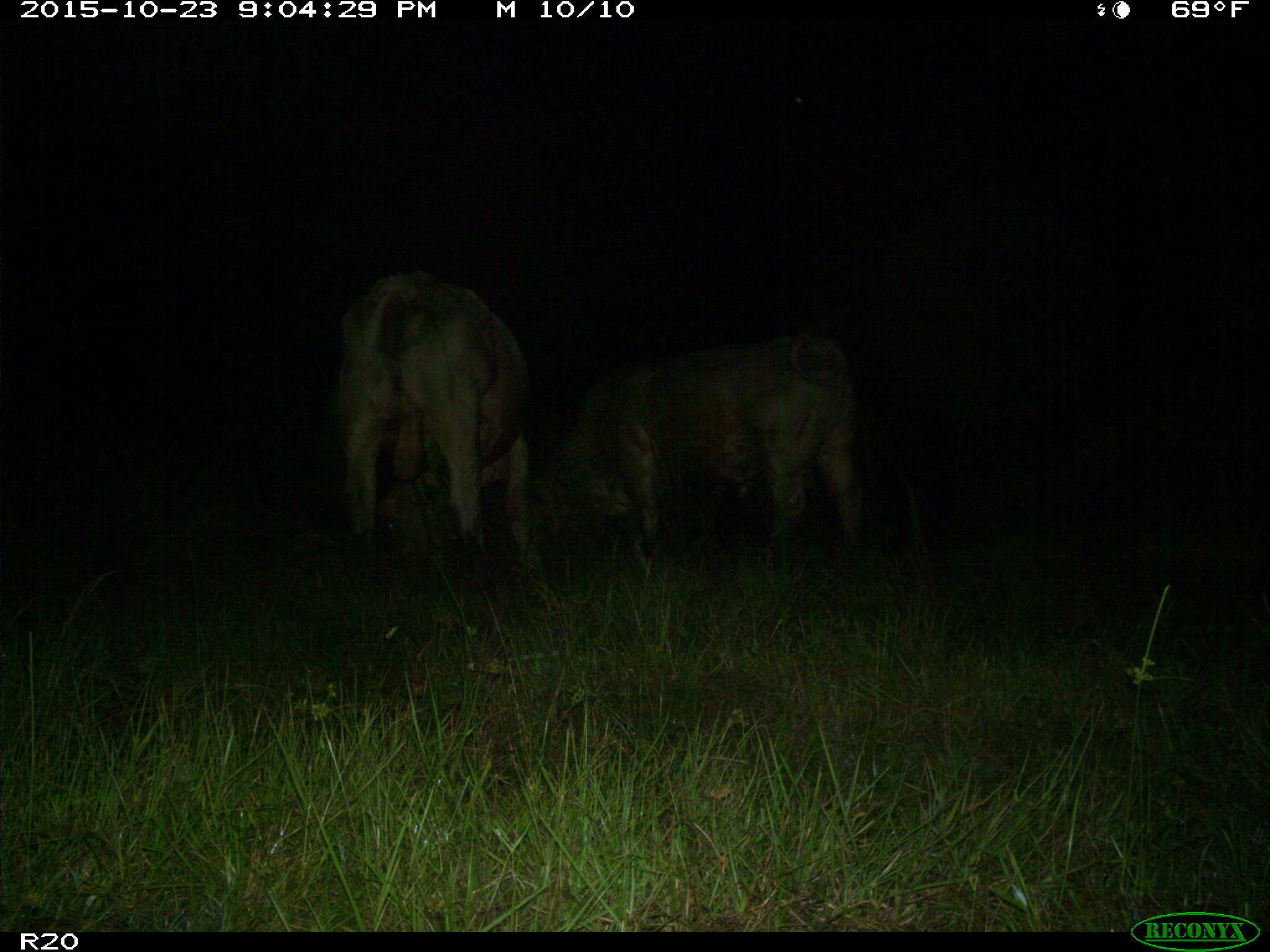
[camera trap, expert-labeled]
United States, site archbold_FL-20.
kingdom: Animalia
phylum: Chordata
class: Mammalia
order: Artiodactyla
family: Bovidae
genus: Bos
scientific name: Bos taurus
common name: domestic cow